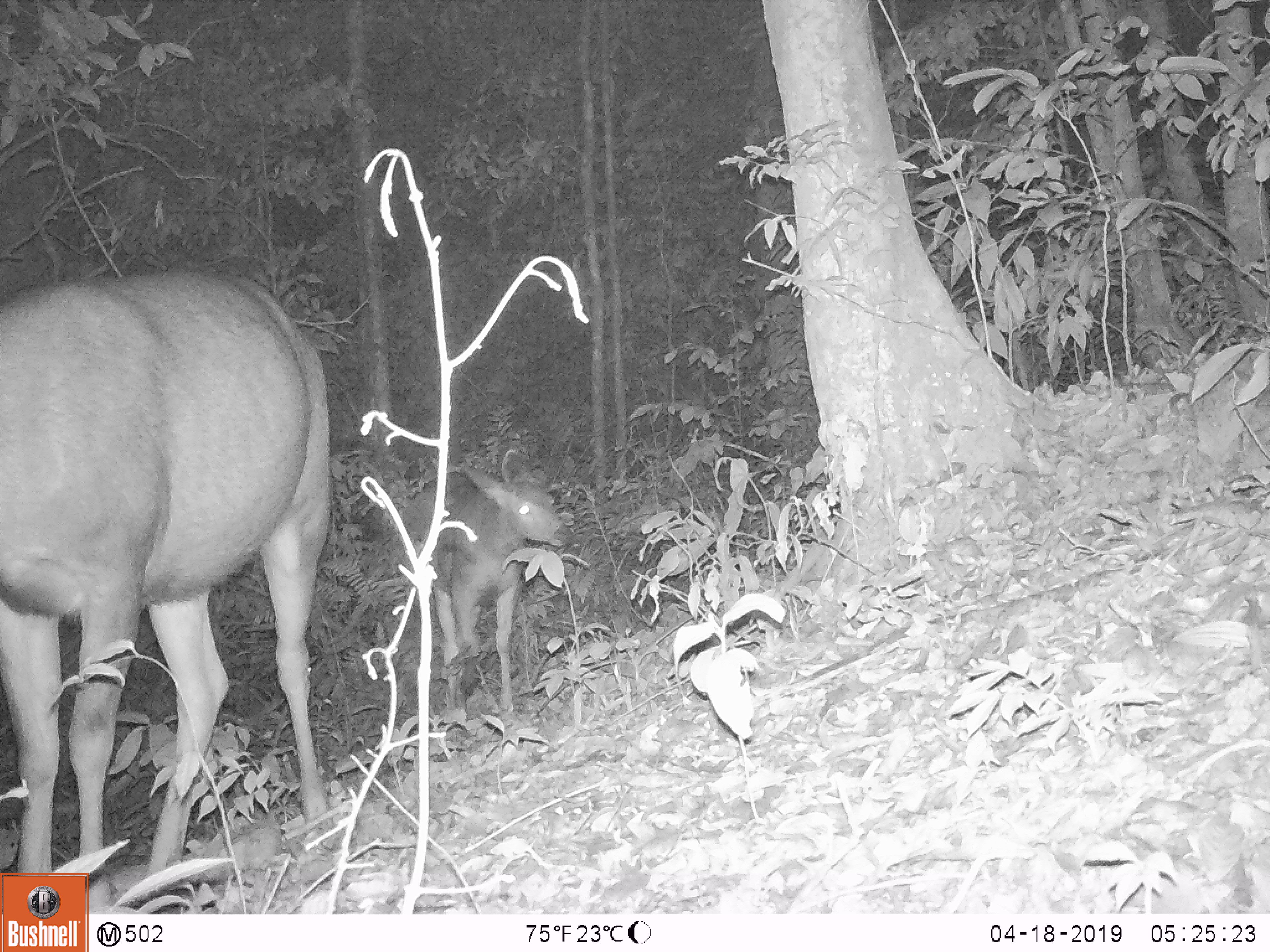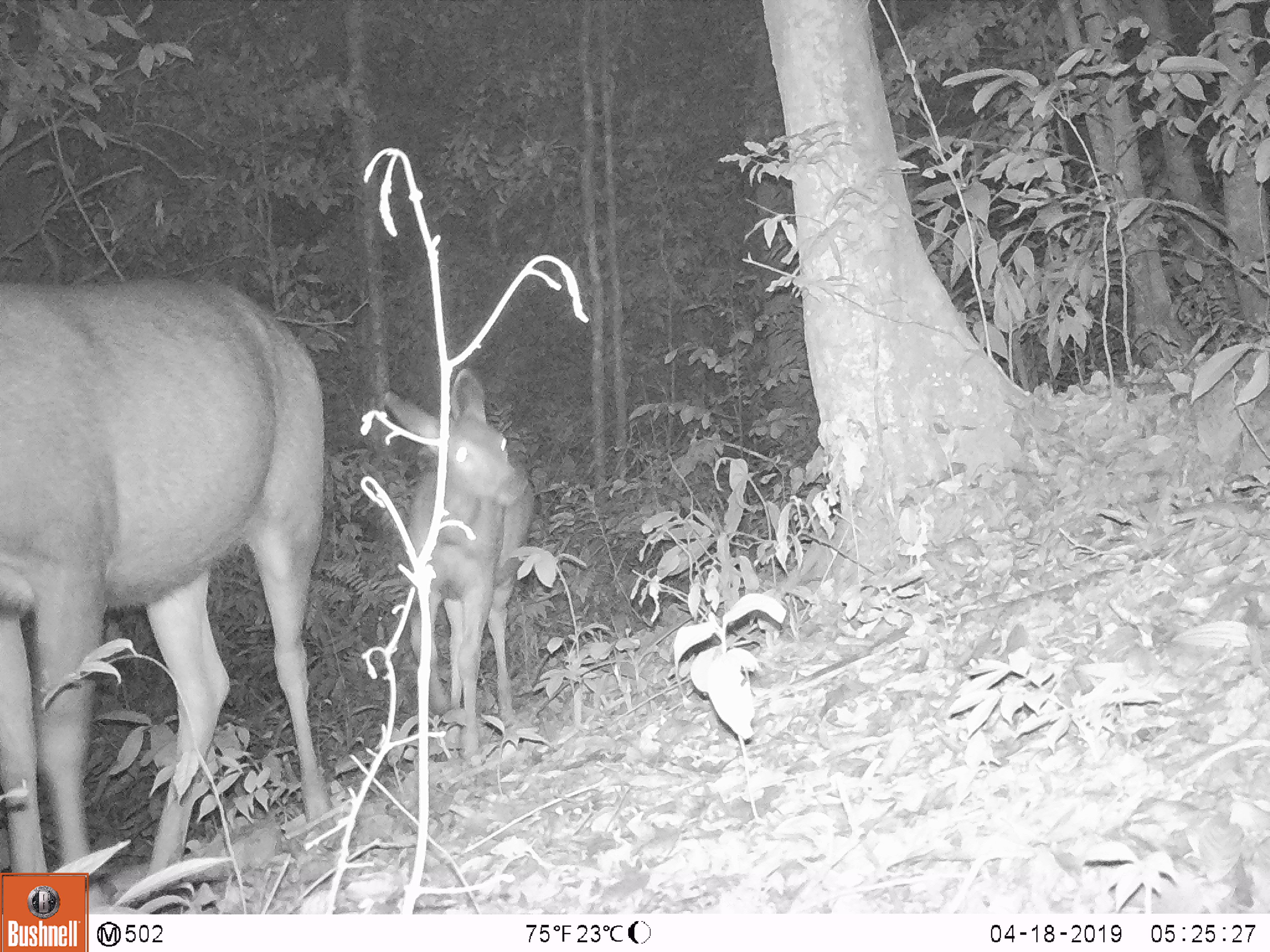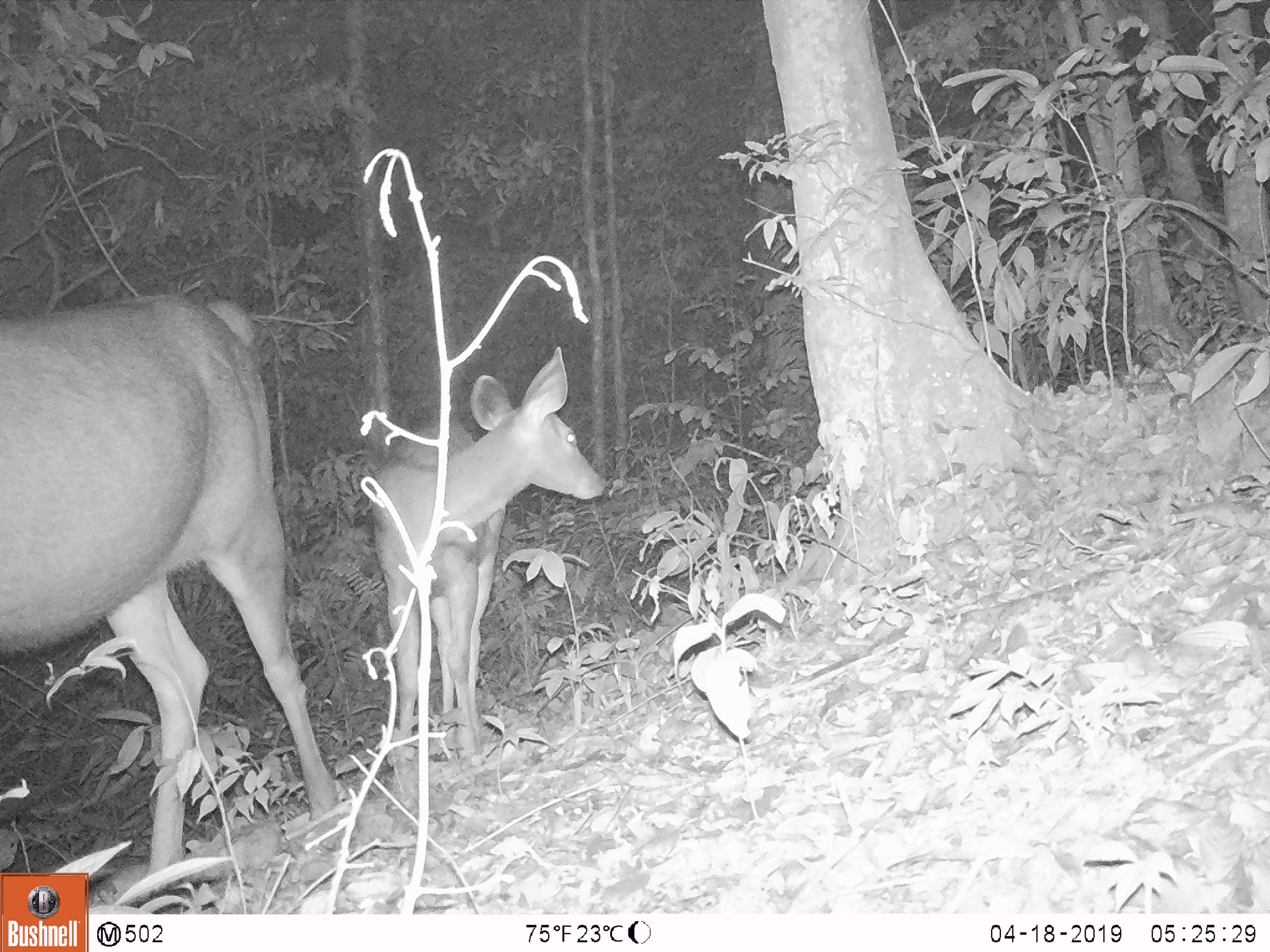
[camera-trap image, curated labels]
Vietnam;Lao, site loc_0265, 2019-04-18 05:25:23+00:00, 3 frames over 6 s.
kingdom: Animalia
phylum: Chordata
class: Mammalia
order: Artiodactyla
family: Cervidae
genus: Rusa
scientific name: Rusa unicolor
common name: sambar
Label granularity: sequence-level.